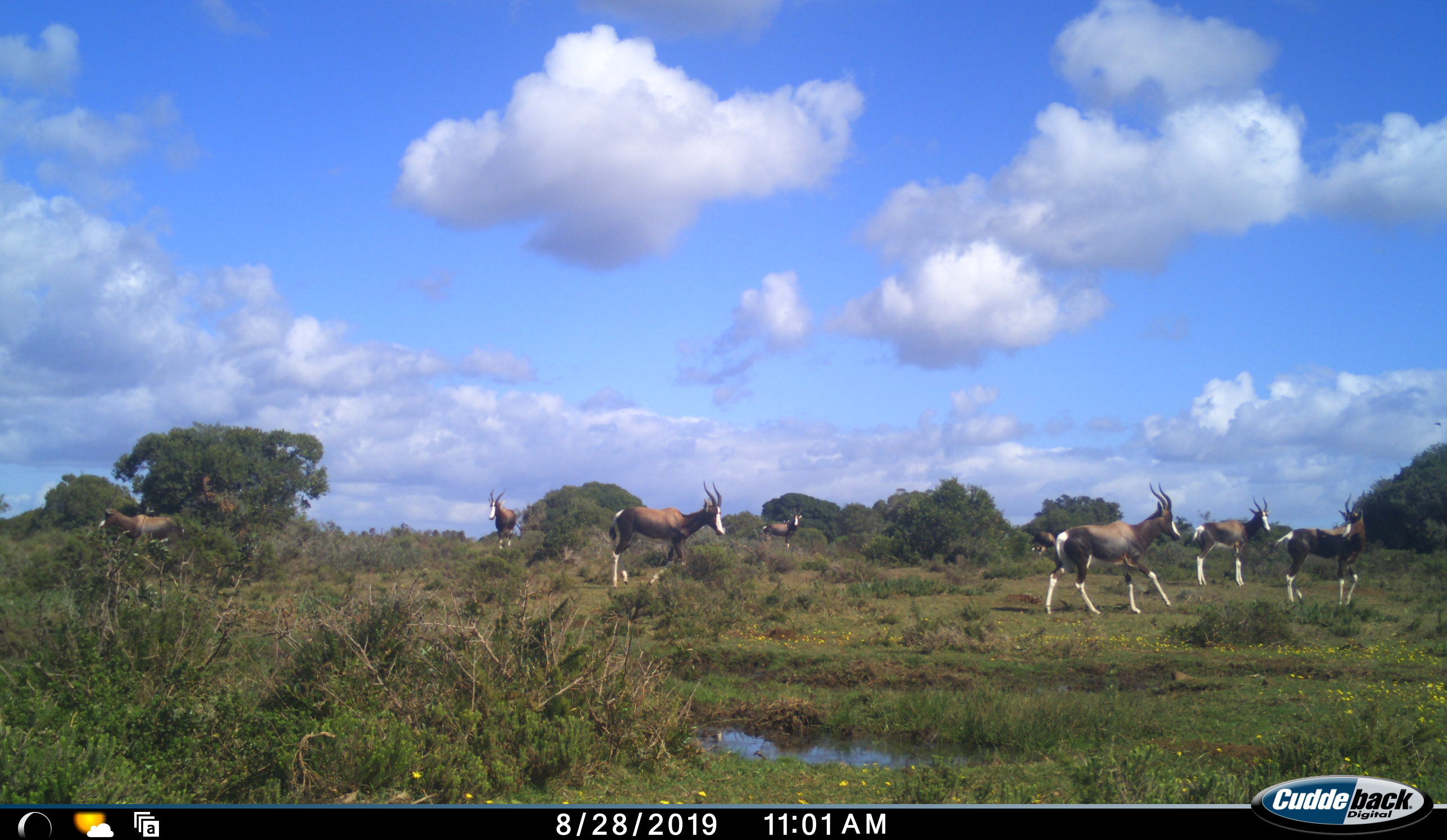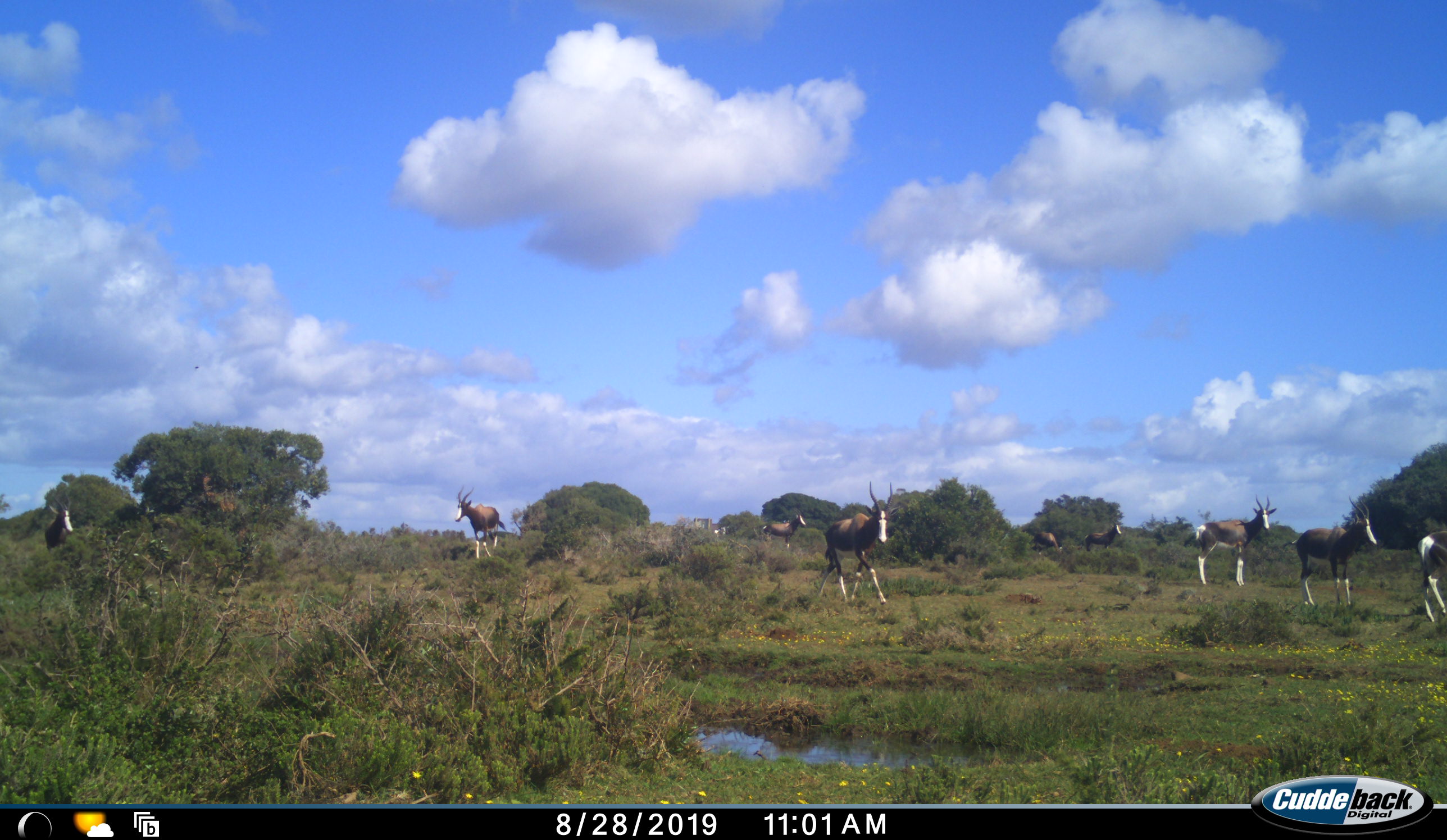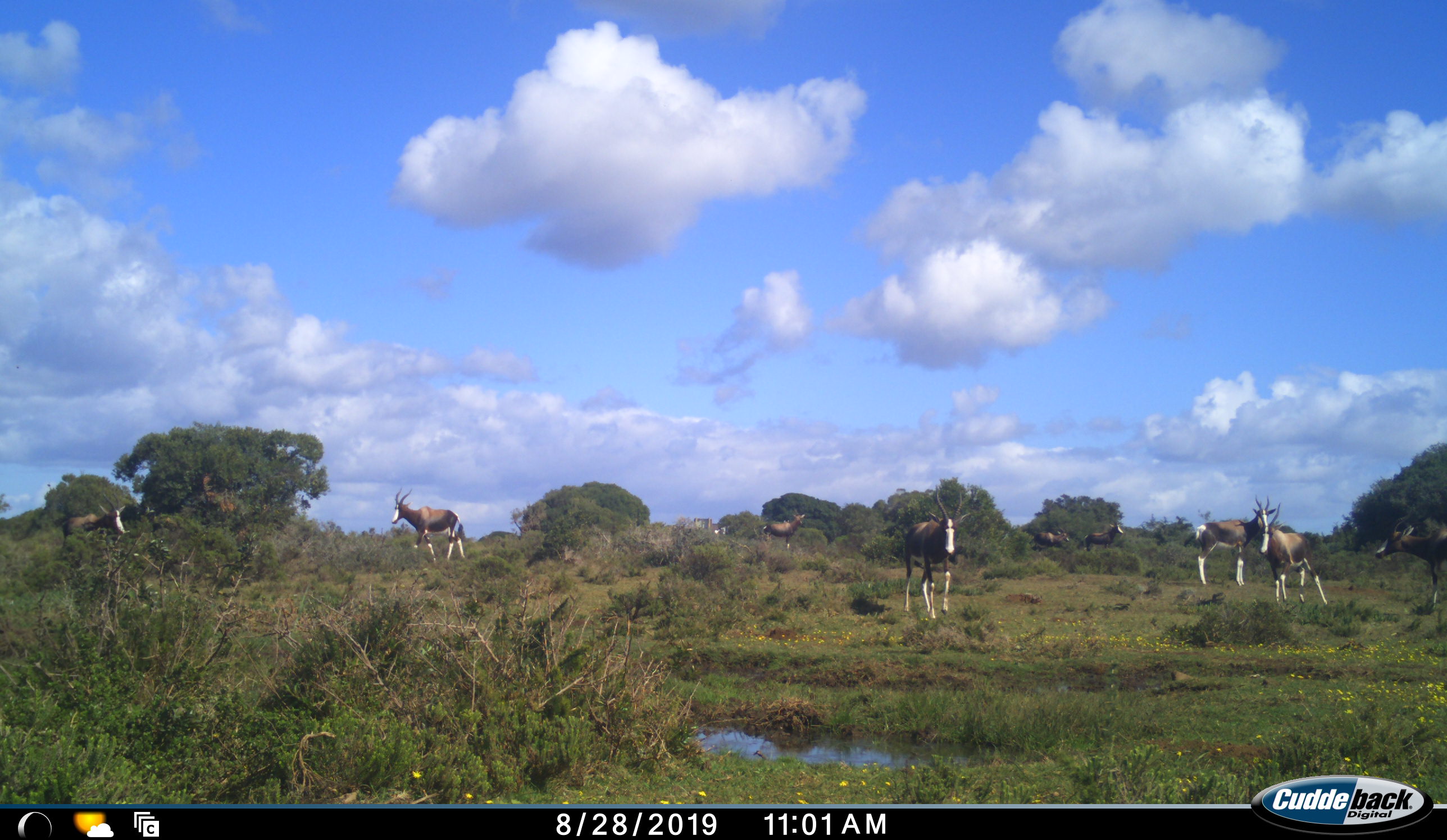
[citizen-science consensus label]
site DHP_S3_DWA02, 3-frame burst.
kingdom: Animalia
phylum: Chordata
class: Mammalia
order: Artiodactyla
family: Bovidae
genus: Damaliscus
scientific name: Damaliscus pygargus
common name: bontebok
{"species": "bontebok (Damaliscus pygargus)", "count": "9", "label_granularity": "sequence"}